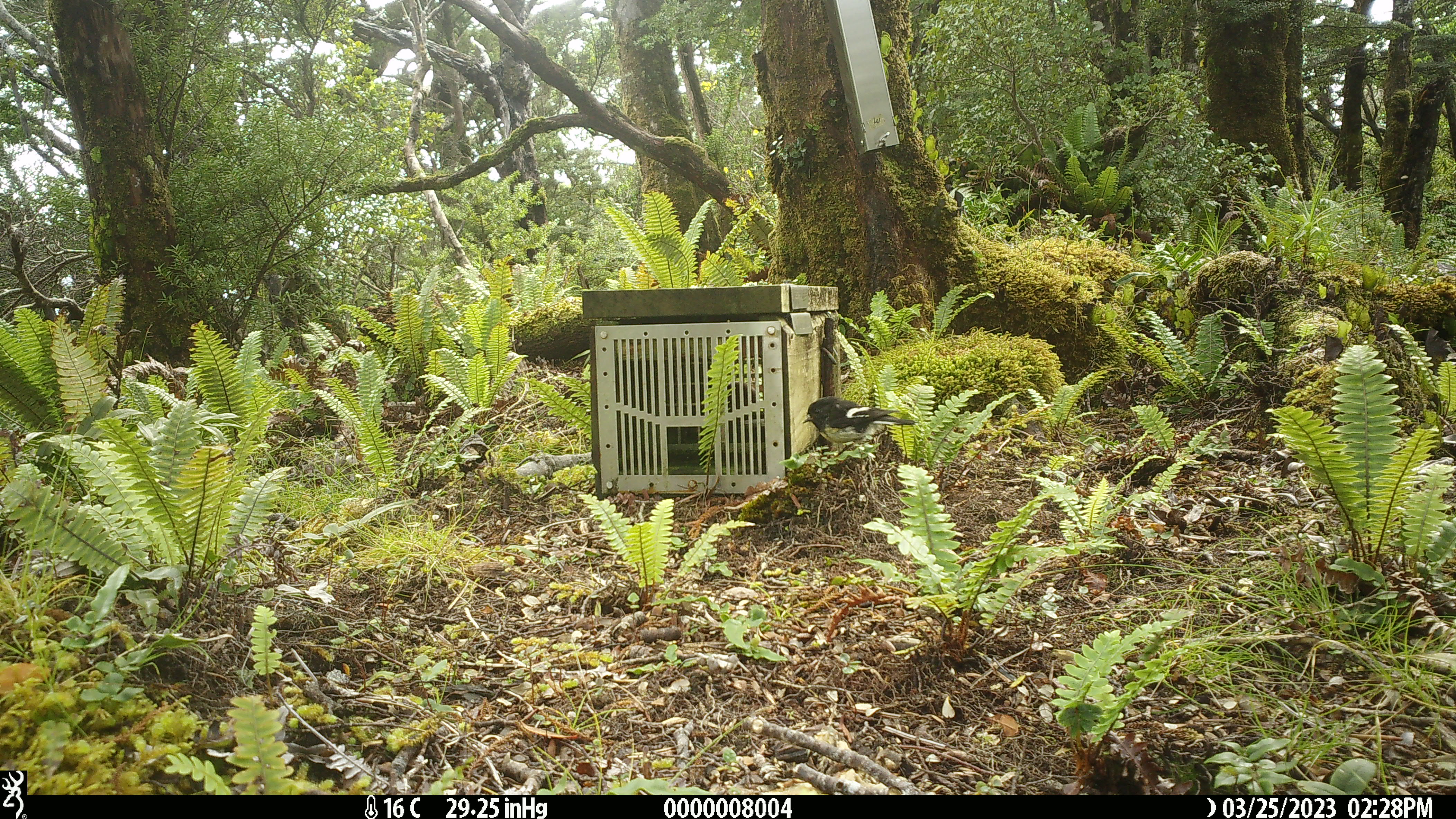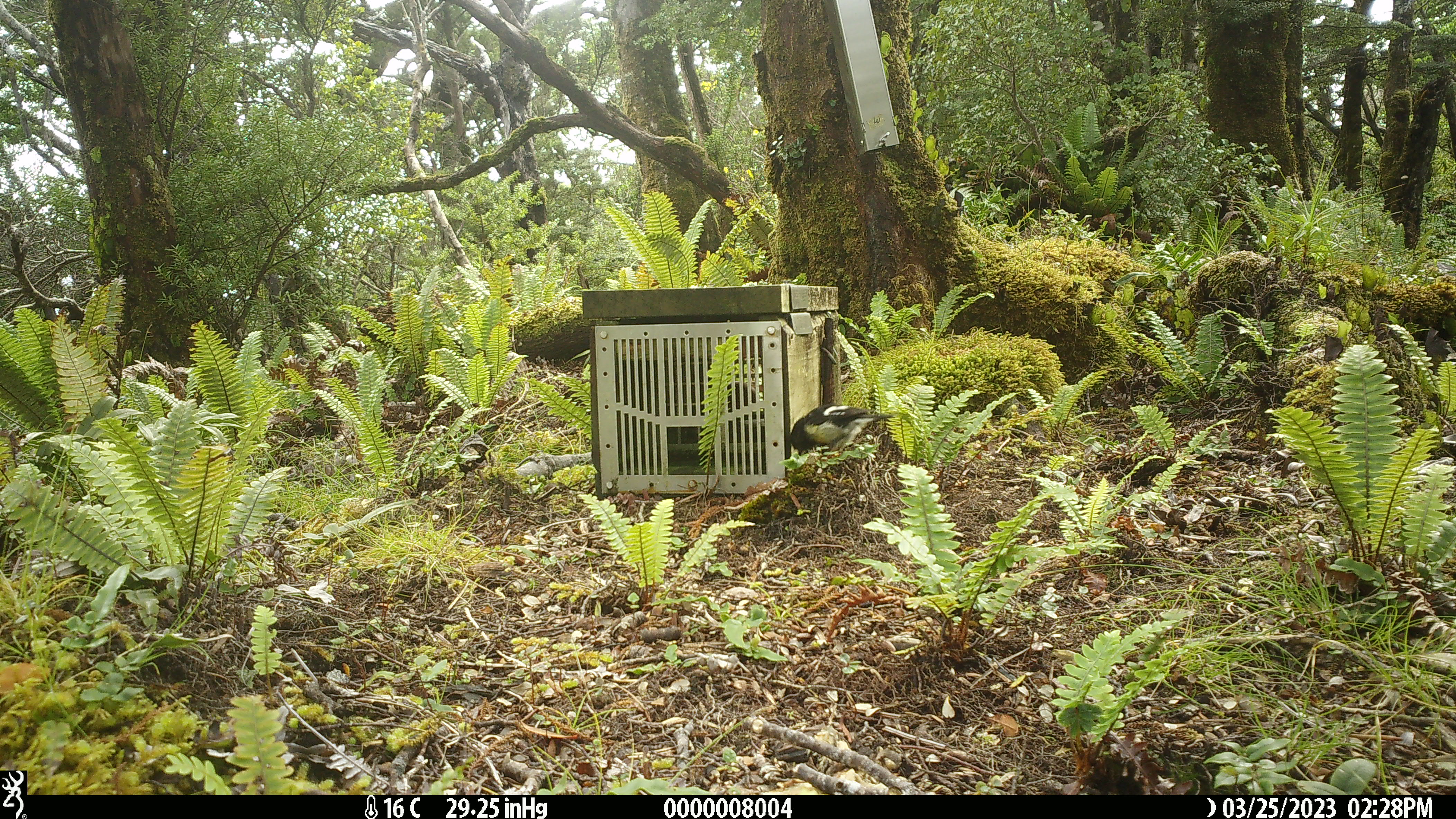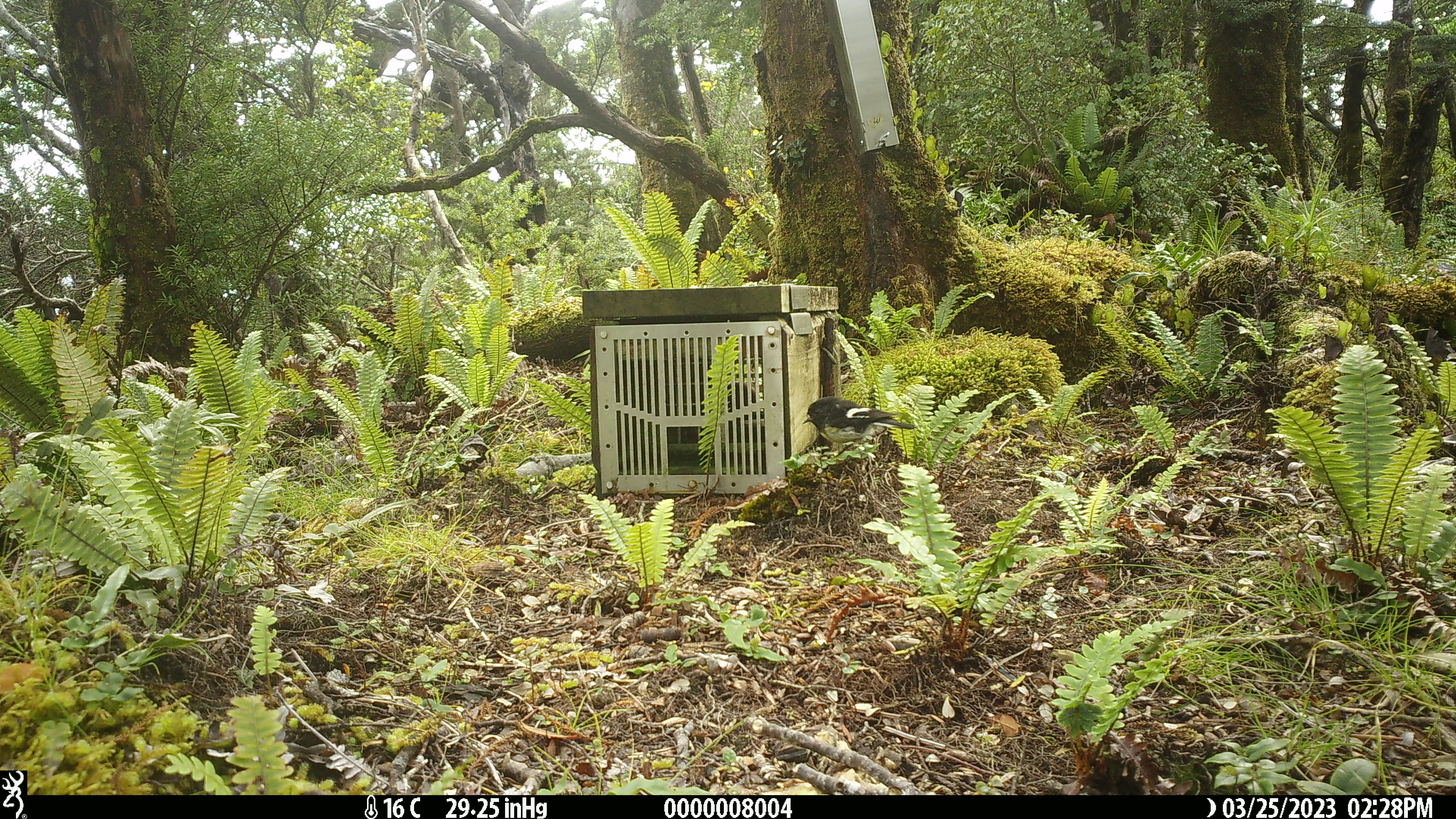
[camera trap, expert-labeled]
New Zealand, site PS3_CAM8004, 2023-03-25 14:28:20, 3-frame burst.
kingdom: Animalia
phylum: Chordata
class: Aves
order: Passeriformes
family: Petroicidae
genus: Petroica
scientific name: Petroica macrocephala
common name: tomtit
Tomtit (Petroica macrocephala).